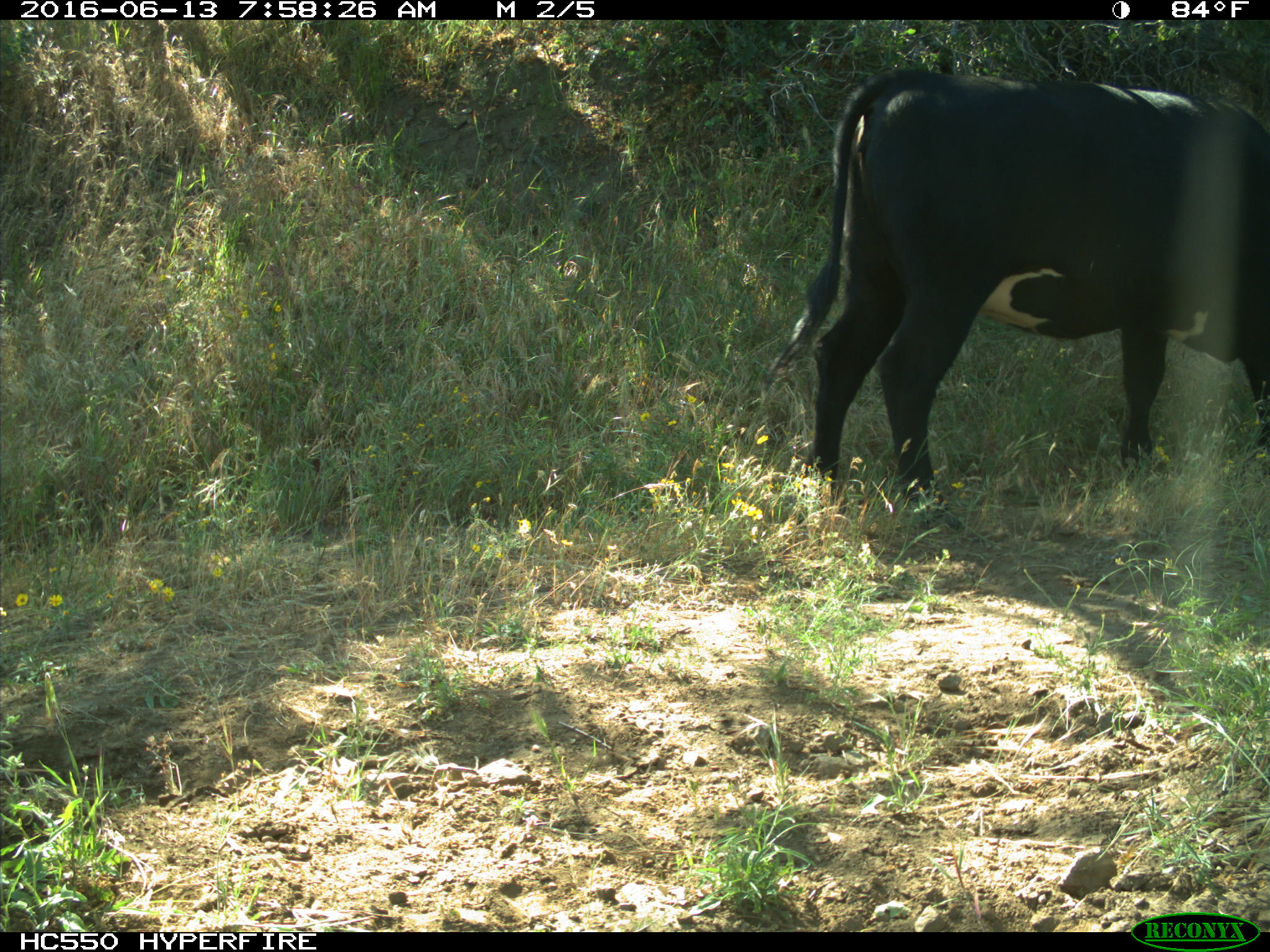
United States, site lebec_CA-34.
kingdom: Animalia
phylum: Chordata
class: Mammalia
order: Artiodactyla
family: Bovidae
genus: Bos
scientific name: Bos taurus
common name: domestic cow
Bos taurus (domestic cow).